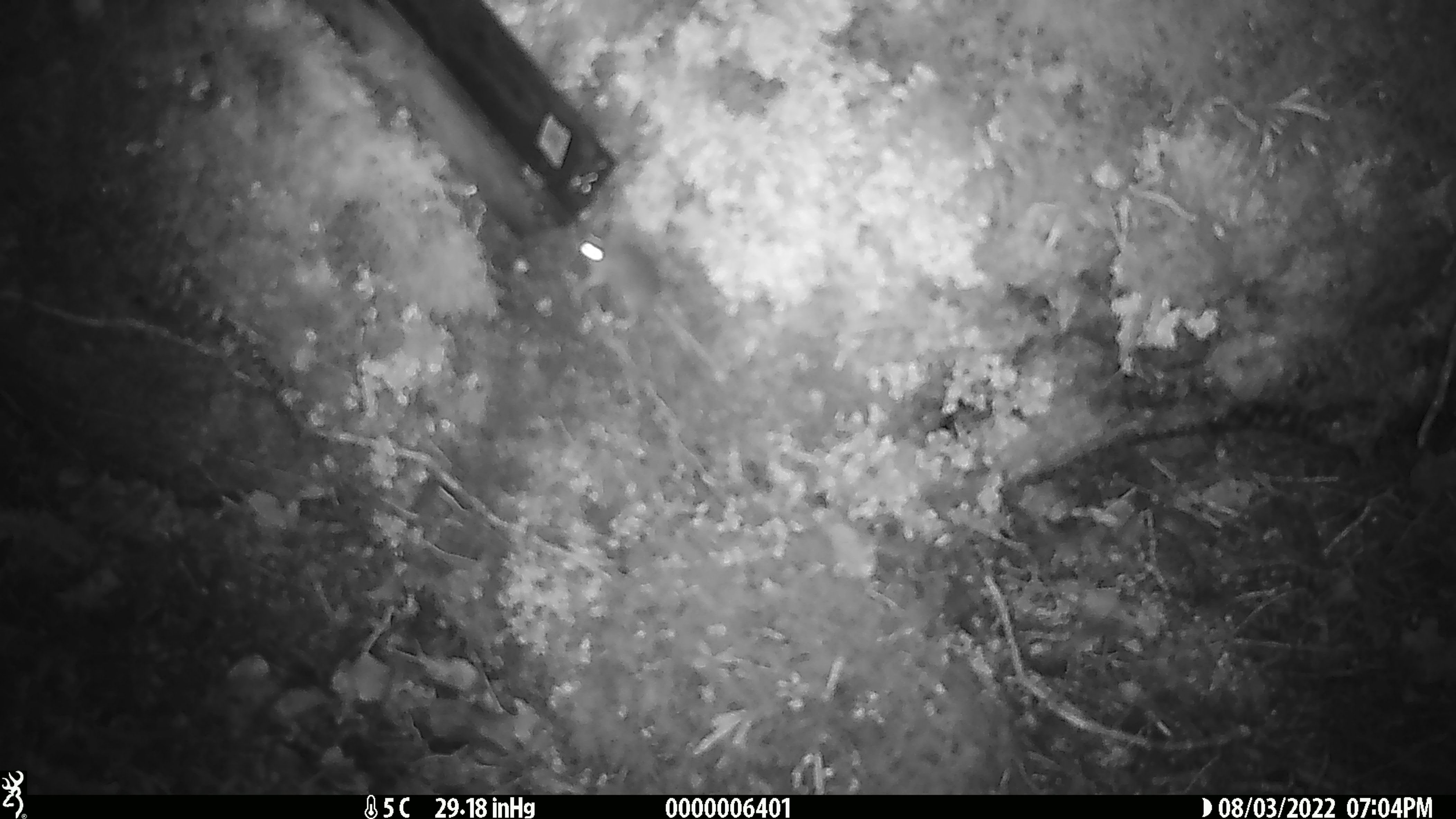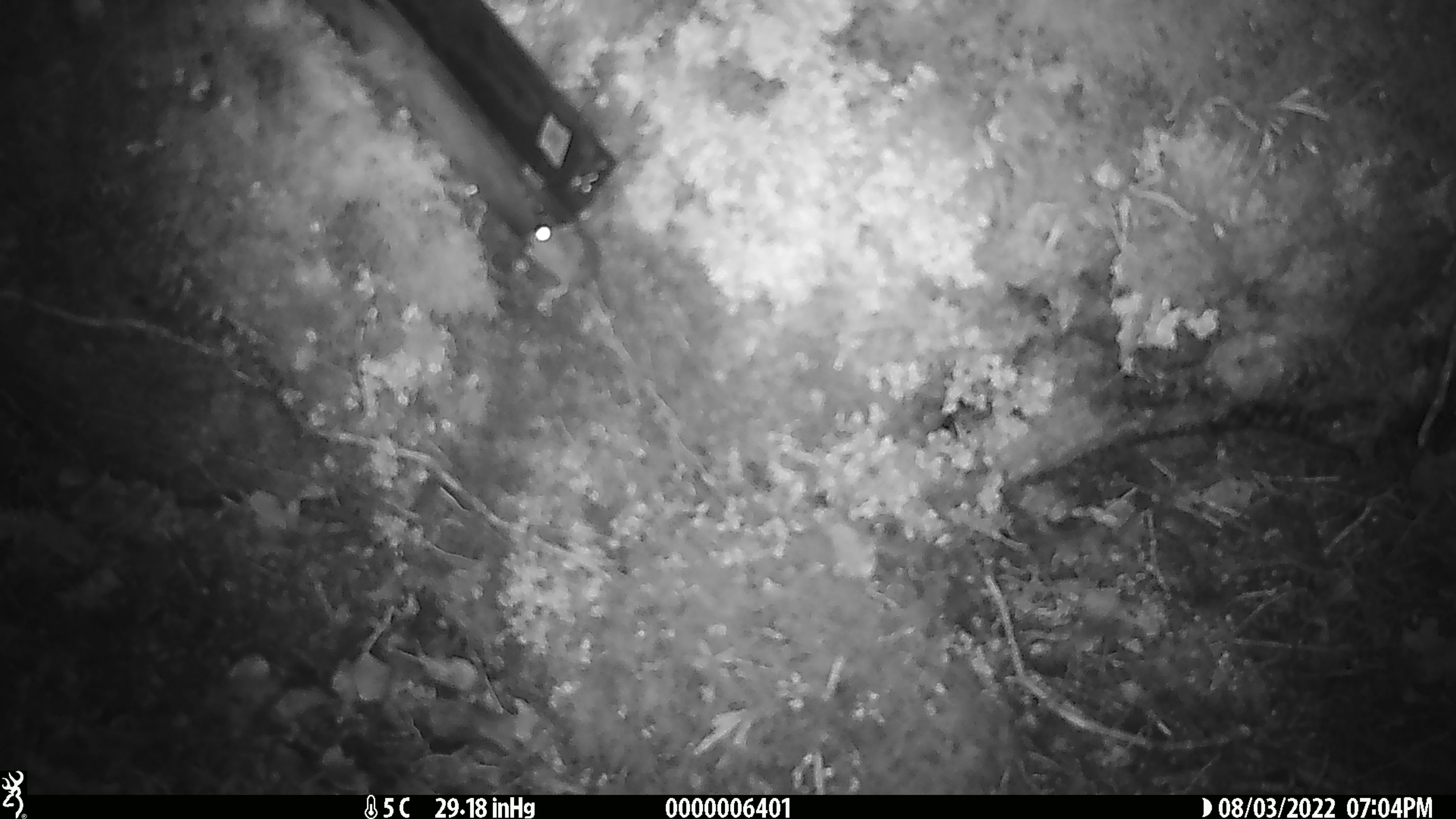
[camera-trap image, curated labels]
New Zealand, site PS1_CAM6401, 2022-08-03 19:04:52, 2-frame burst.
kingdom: Animalia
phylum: Chordata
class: Mammalia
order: Rodentia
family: Muridae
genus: Mus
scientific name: Mus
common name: mouse